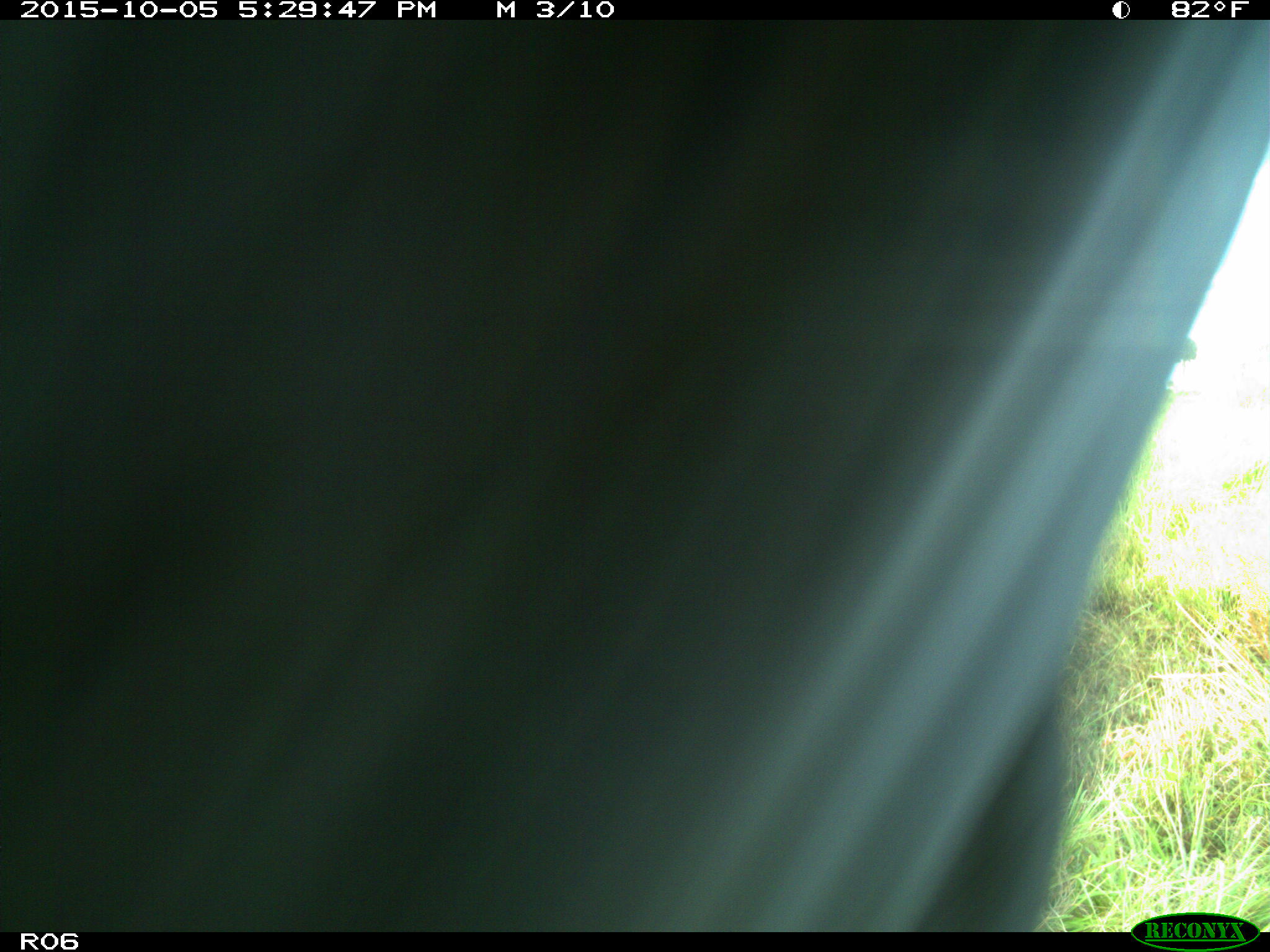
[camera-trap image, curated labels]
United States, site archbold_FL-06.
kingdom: Animalia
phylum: Chordata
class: Mammalia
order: Artiodactyla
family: Bovidae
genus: Bos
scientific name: Bos taurus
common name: domestic cow